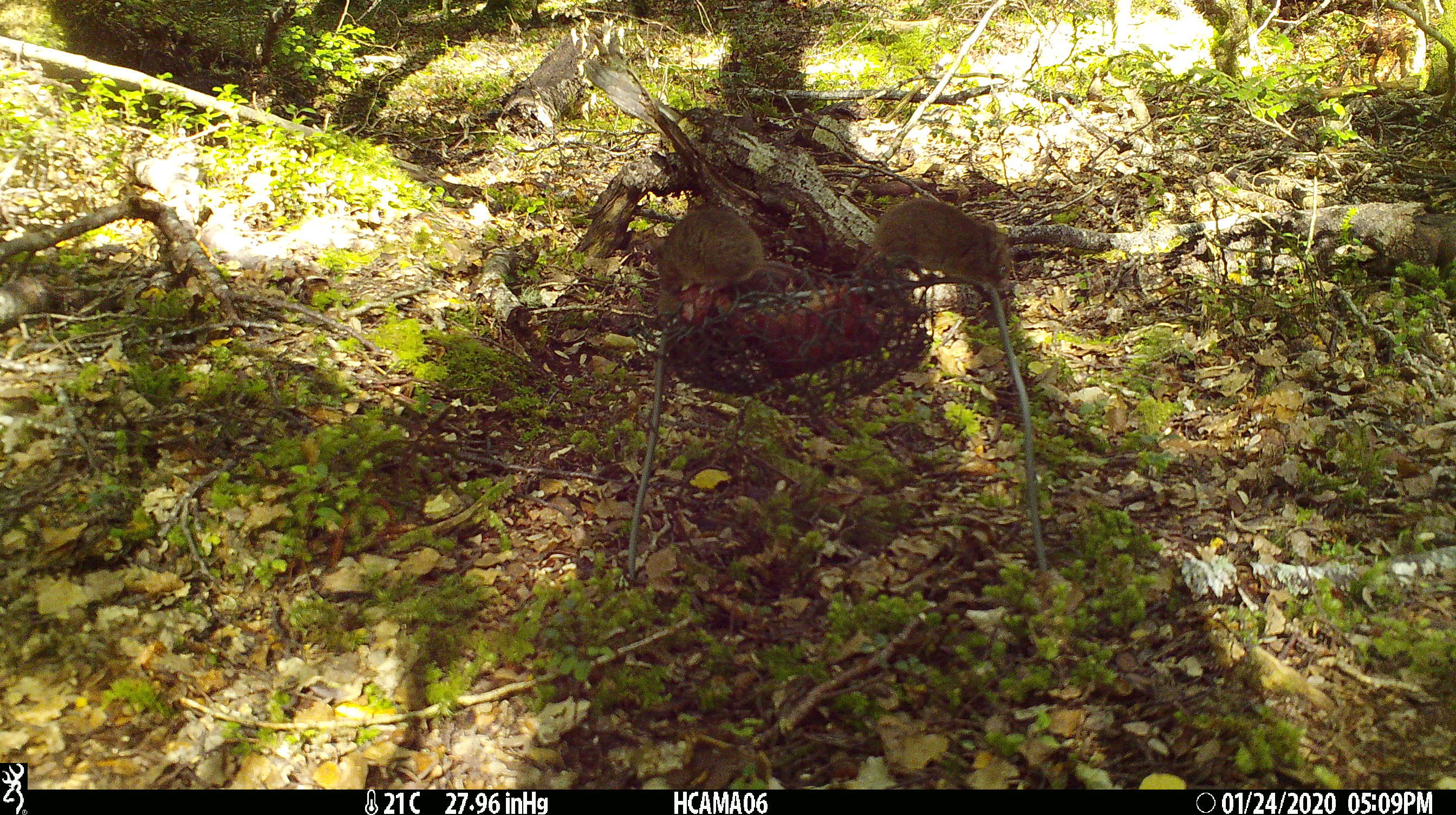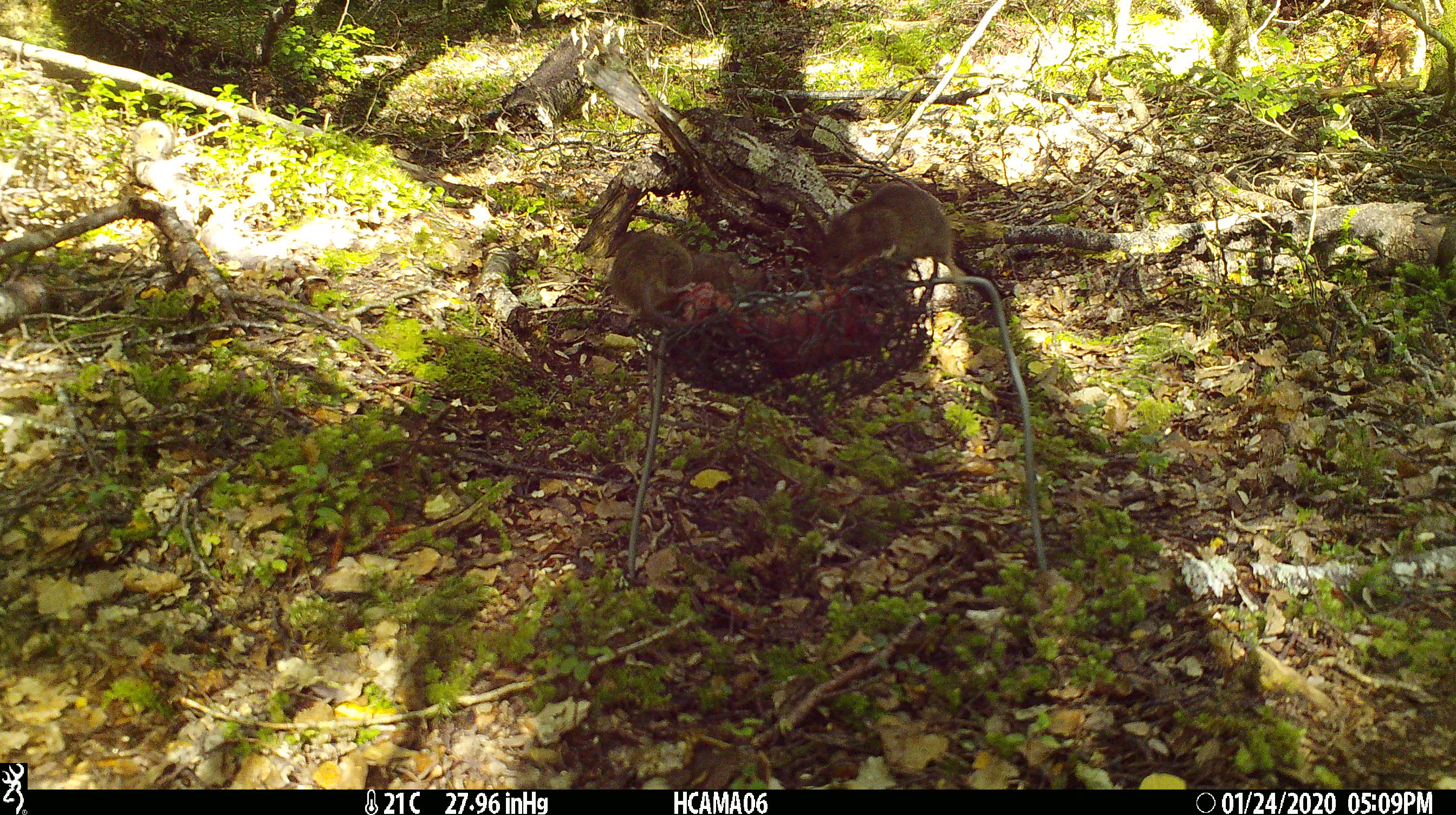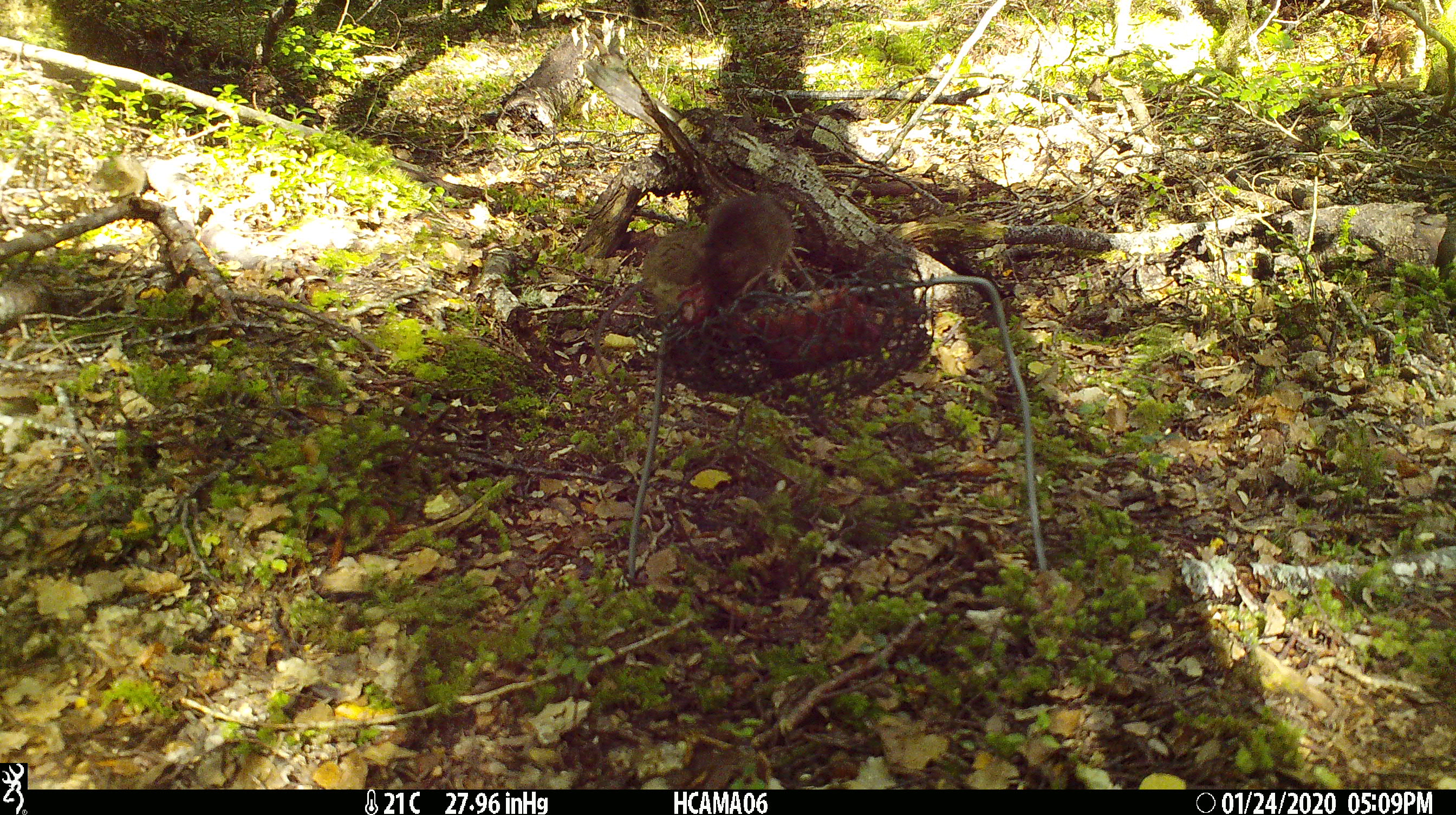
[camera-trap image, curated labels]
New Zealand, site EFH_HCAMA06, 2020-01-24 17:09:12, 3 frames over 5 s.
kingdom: Animalia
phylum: Chordata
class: Mammalia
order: Rodentia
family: Muridae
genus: Mus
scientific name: Mus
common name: mouse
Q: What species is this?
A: Mouse (Mus).